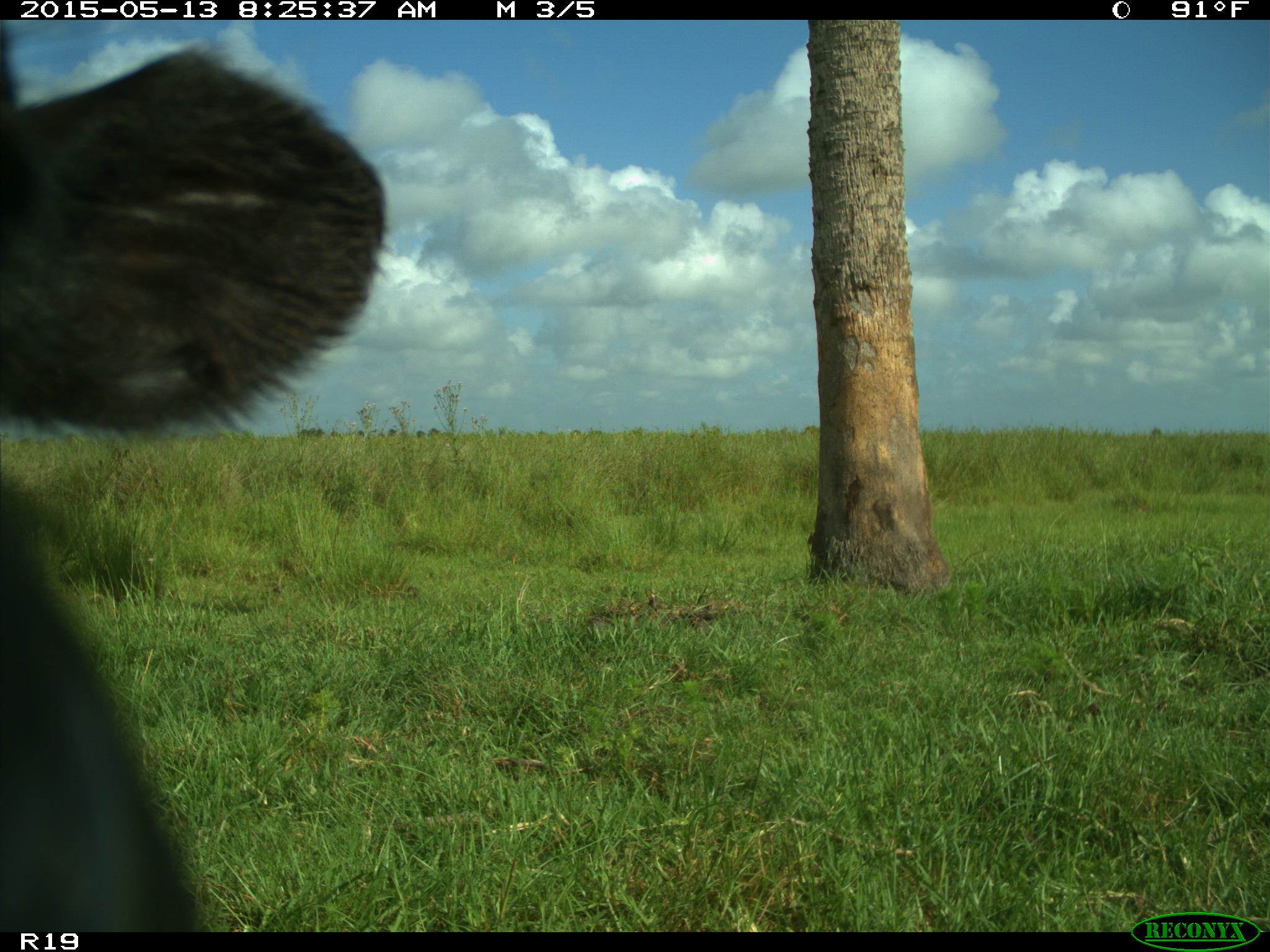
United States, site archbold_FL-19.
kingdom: Animalia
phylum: Chordata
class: Mammalia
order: Artiodactyla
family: Bovidae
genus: Bos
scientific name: Bos taurus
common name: domestic cow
Bos taurus (domestic cow).